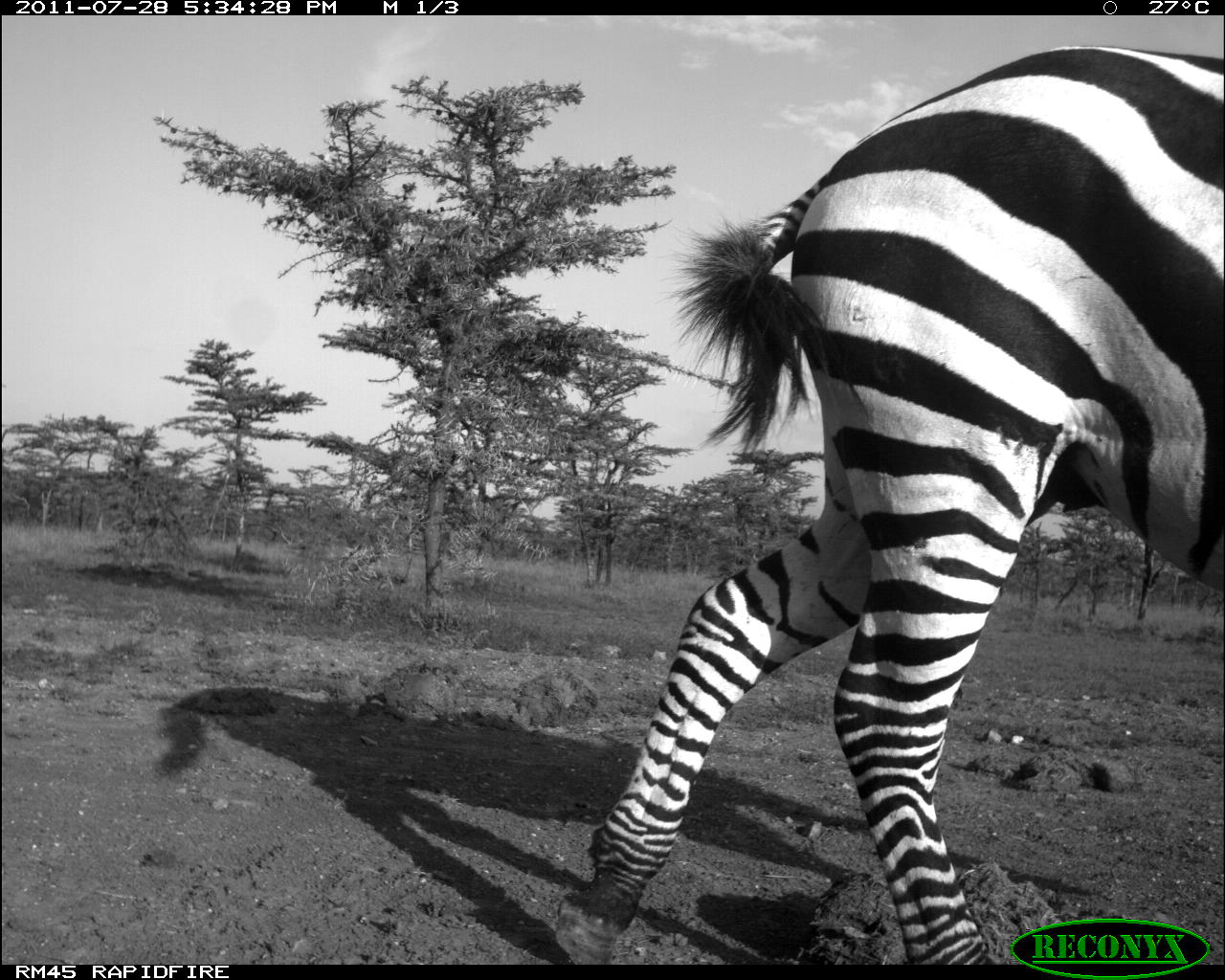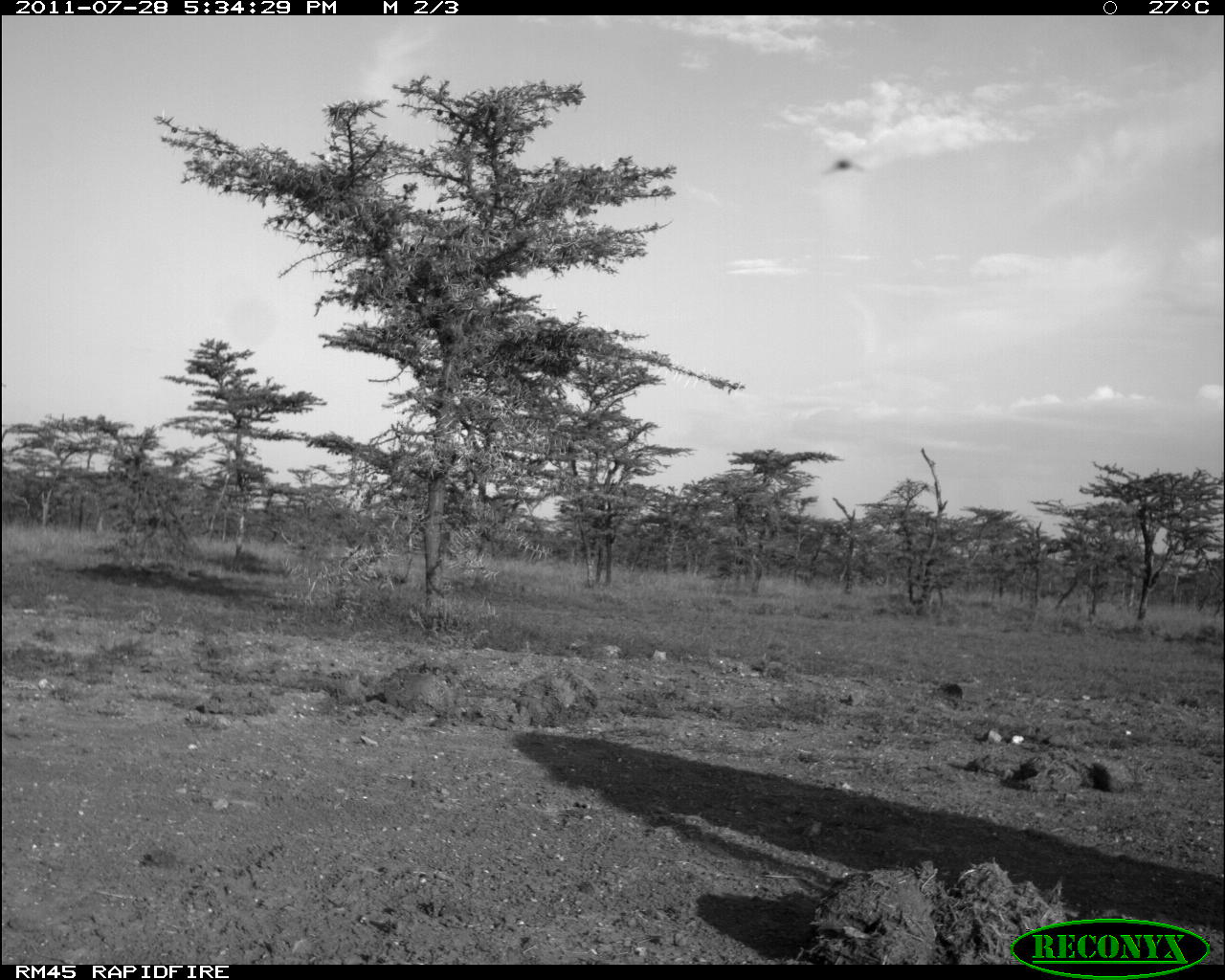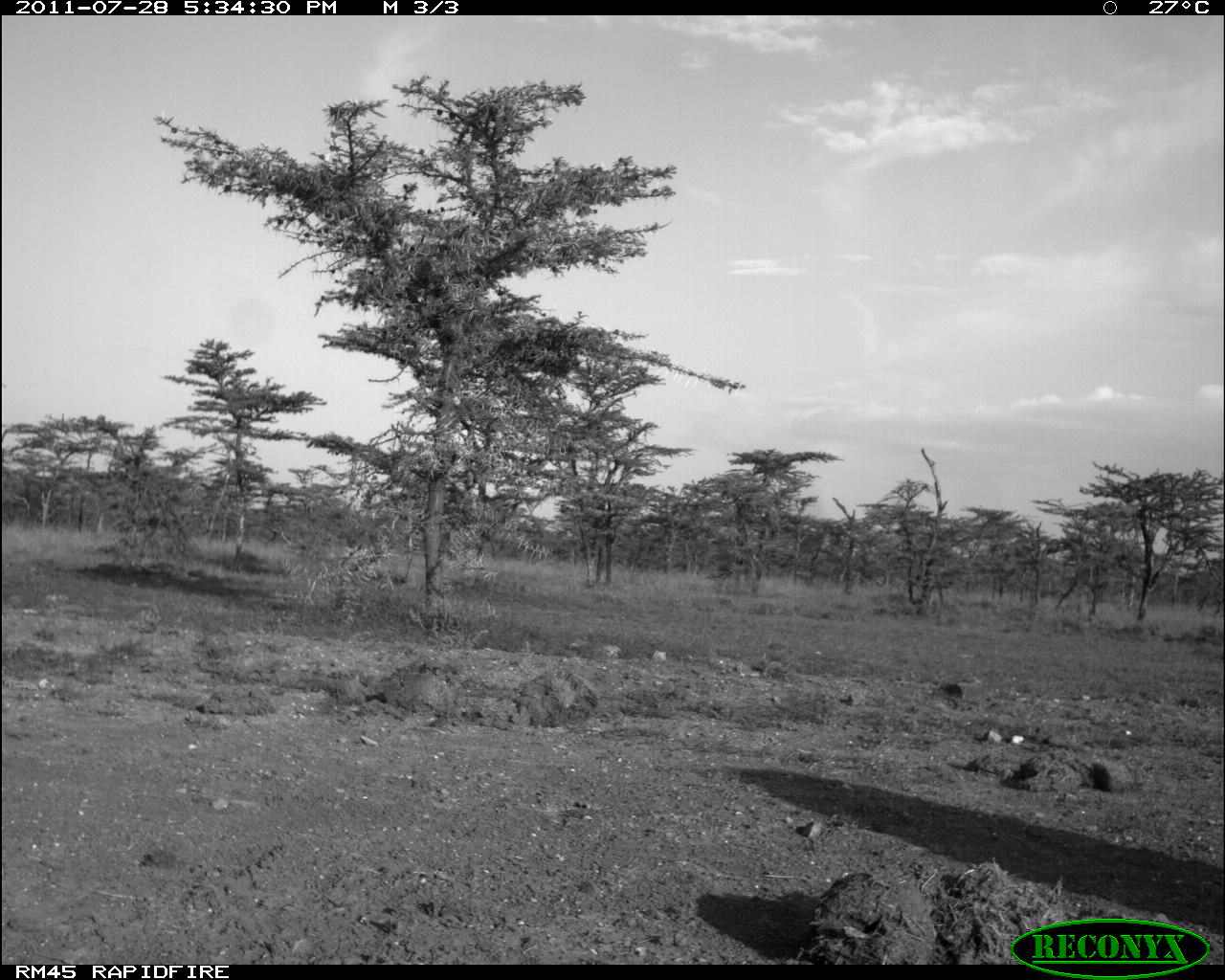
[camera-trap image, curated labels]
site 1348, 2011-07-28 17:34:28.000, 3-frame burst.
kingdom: Animalia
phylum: Chordata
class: Mammalia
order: Perissodactyla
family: Equidae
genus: Equus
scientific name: Equus quagga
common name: plains zebra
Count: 1.